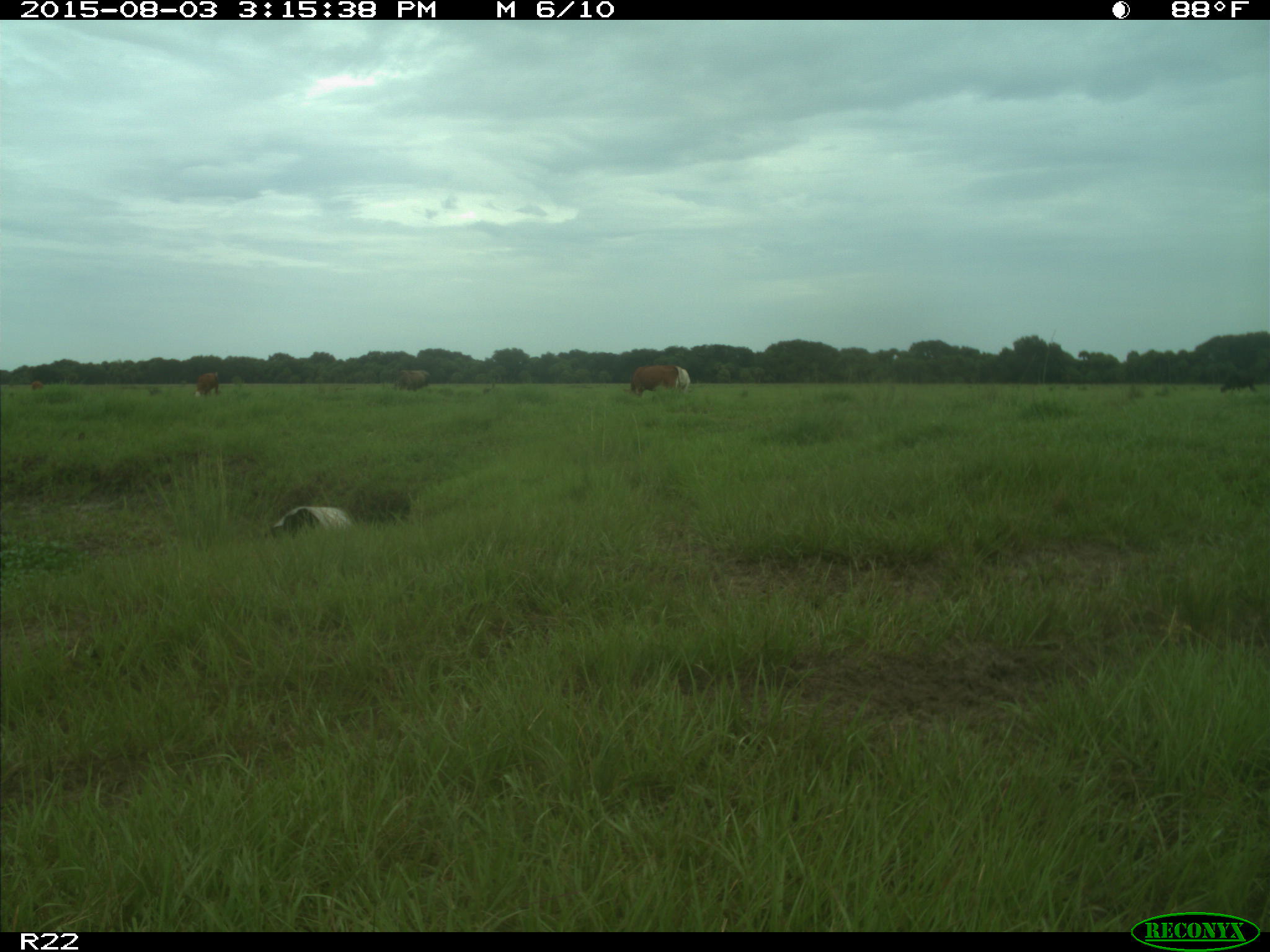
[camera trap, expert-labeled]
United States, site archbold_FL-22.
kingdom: Animalia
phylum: Chordata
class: Mammalia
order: Artiodactyla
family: Bovidae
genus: Bos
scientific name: Bos taurus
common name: domestic cow